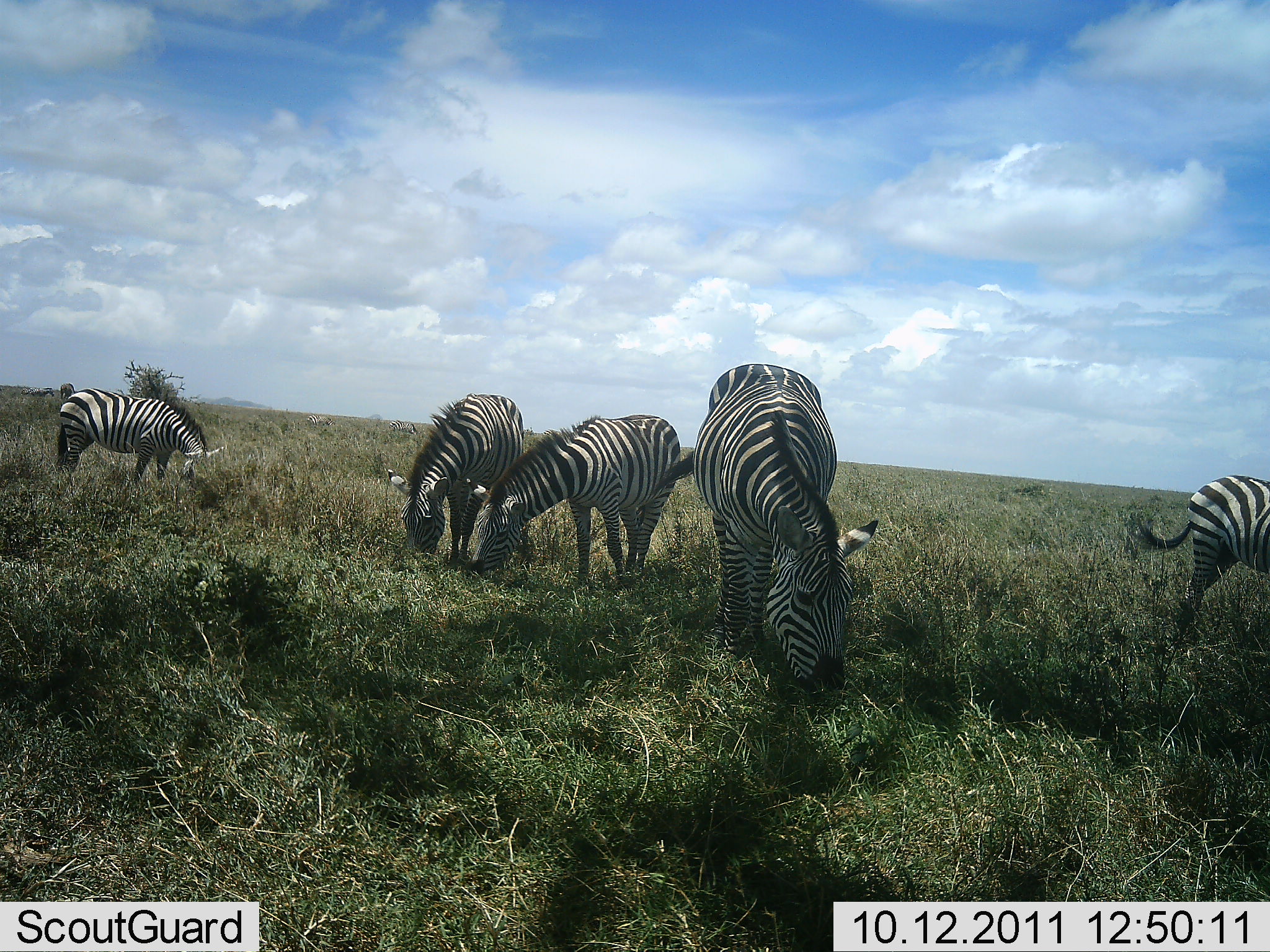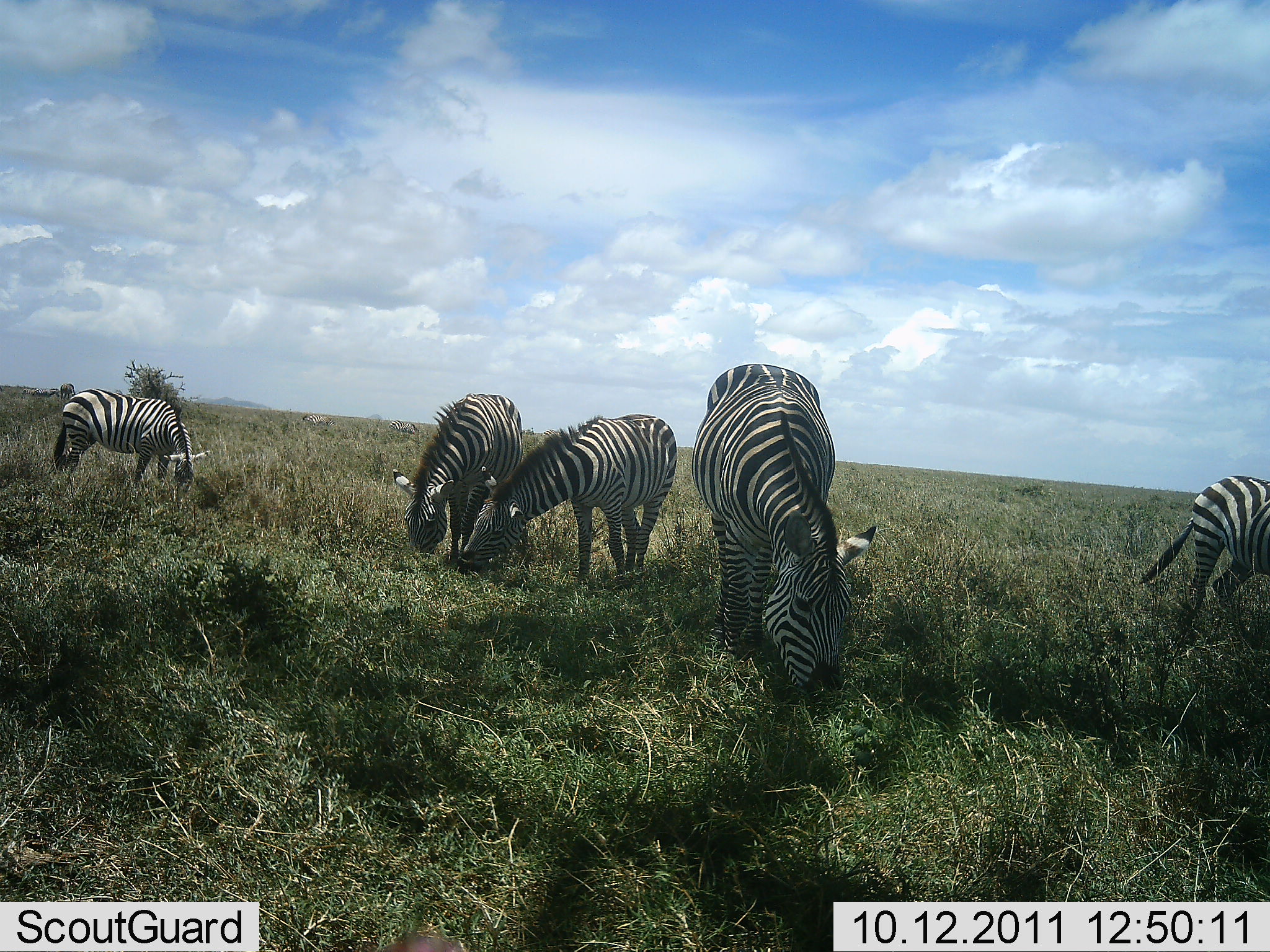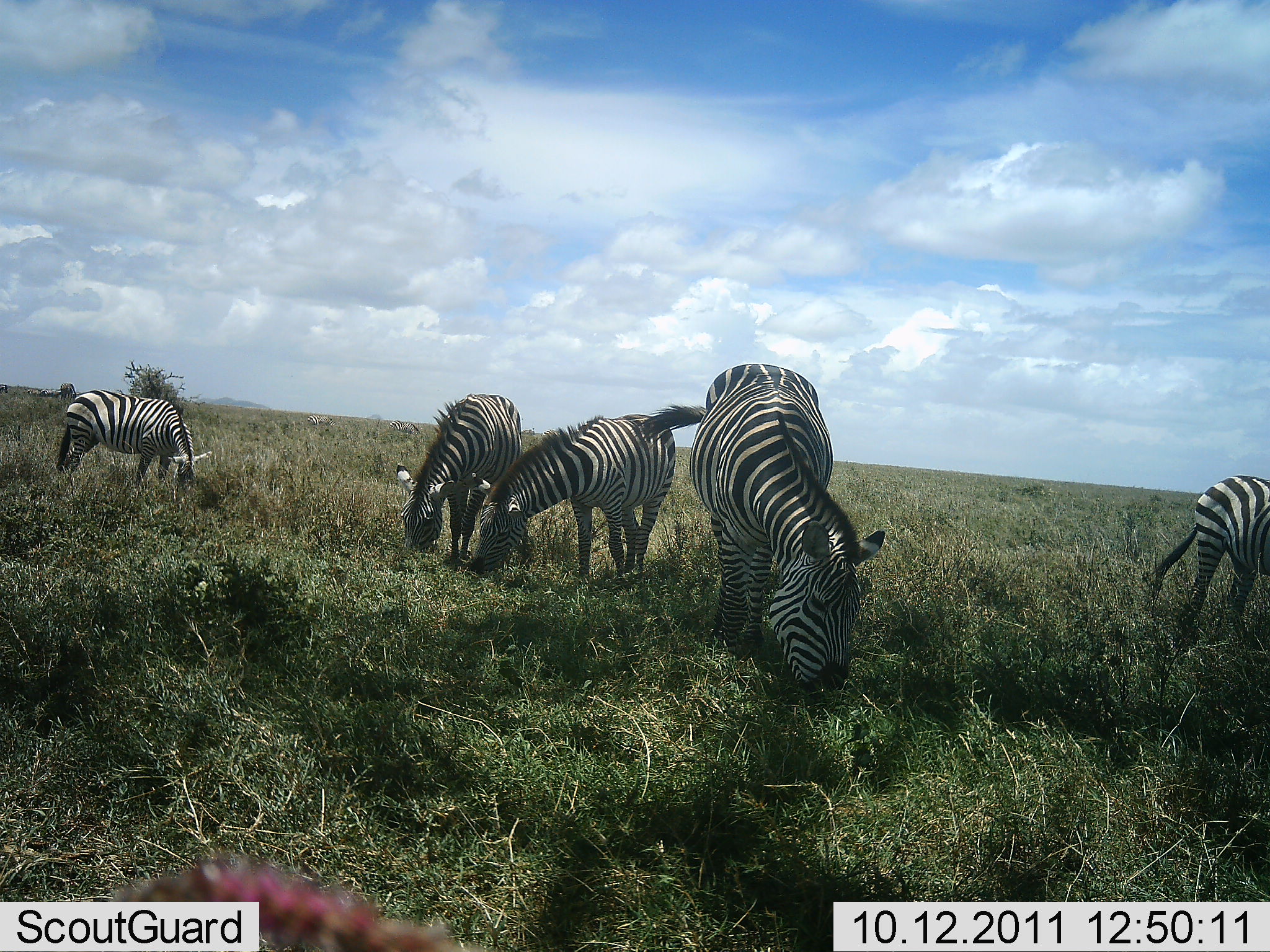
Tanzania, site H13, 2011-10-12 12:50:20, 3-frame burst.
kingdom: Animalia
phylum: Chordata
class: Mammalia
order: Perissodactyla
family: Equidae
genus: Equus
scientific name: Equus quagga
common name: plains zebra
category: zebra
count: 5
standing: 38%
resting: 0%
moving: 6%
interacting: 6%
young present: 0%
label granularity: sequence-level